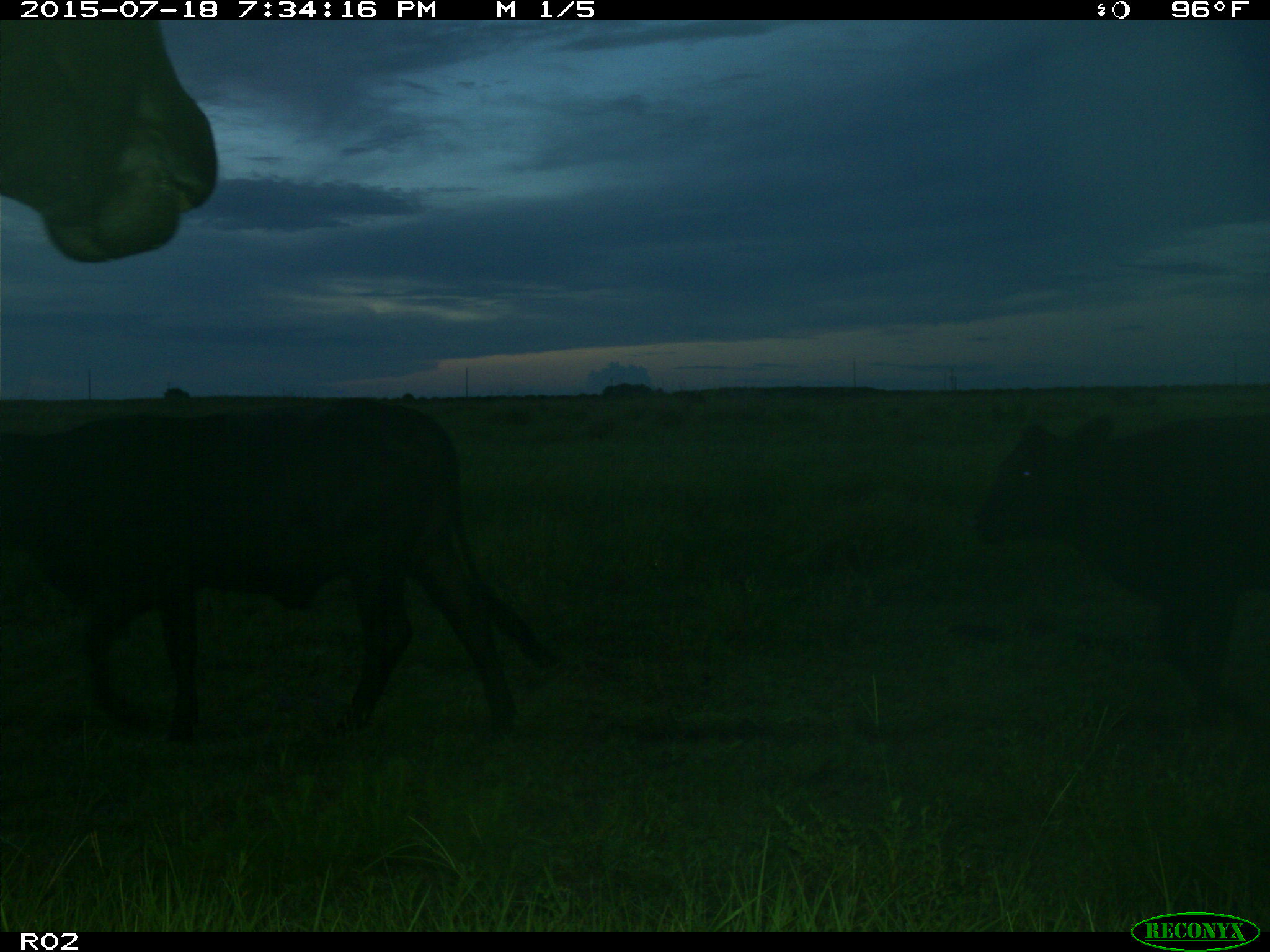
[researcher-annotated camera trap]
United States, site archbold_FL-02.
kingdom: Animalia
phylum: Chordata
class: Mammalia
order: Artiodactyla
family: Bovidae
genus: Bos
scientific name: Bos taurus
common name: domestic cow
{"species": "Bos taurus (domestic cow)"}